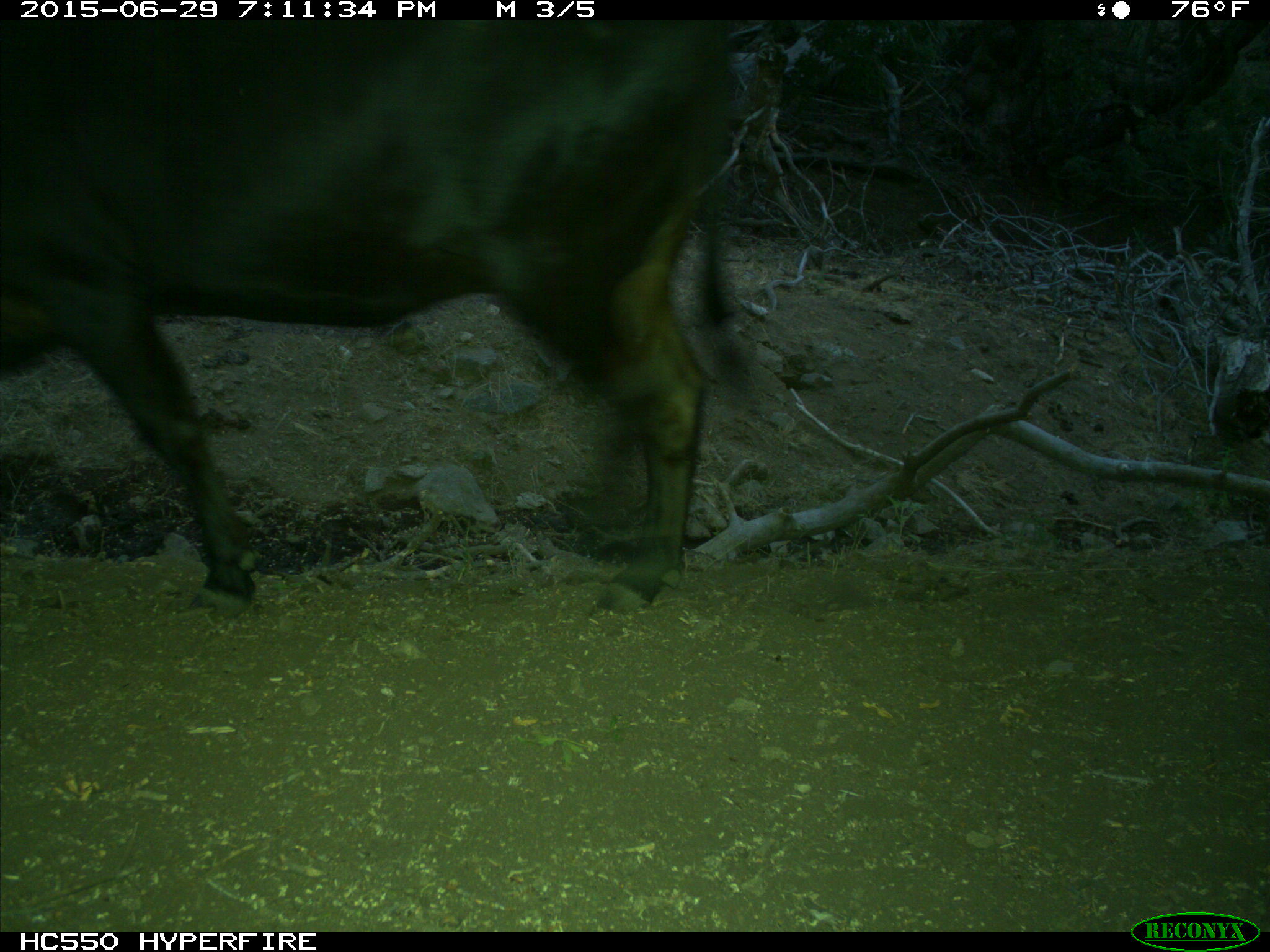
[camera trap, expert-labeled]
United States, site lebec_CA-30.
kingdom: Animalia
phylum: Chordata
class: Mammalia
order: Artiodactyla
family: Bovidae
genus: Bos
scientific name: Bos taurus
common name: domestic cow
Bos taurus (domestic cow).